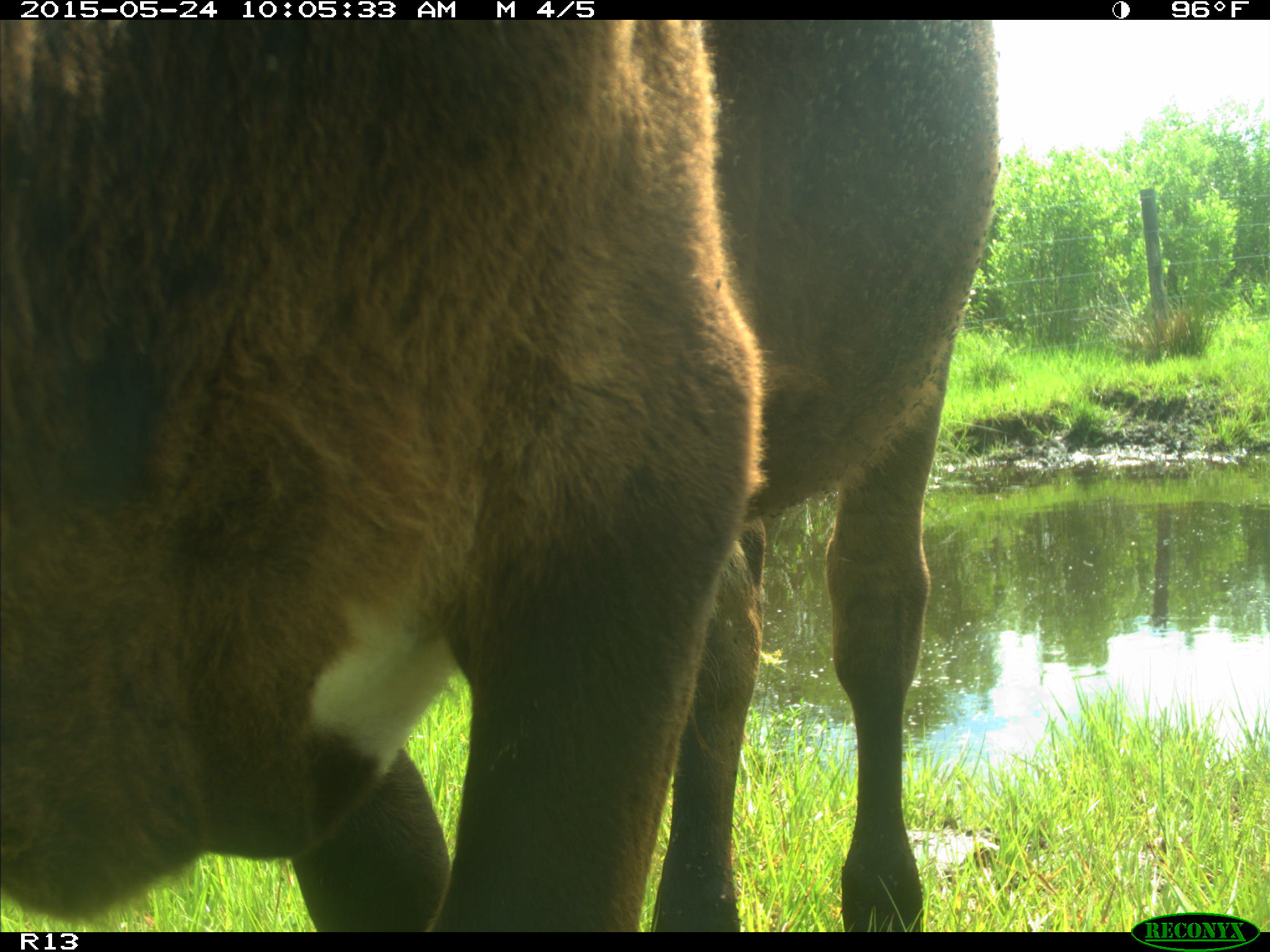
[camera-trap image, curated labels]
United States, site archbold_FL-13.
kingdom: Animalia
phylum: Chordata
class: Mammalia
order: Artiodactyla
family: Bovidae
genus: Bos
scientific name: Bos taurus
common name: domestic cow